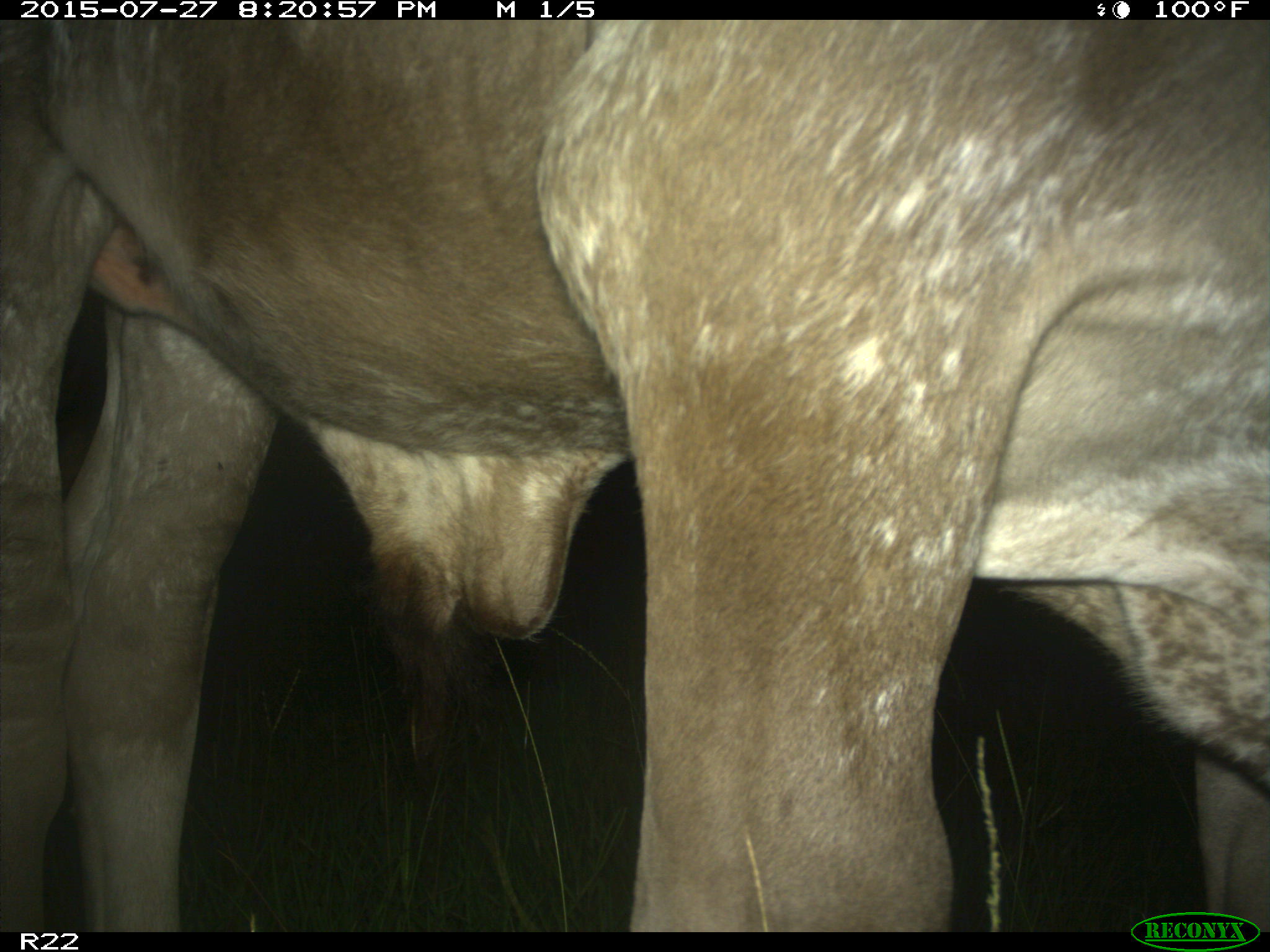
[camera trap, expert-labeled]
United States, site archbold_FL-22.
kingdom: Animalia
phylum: Chordata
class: Mammalia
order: Artiodactyla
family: Bovidae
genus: Bos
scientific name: Bos taurus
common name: domestic cow